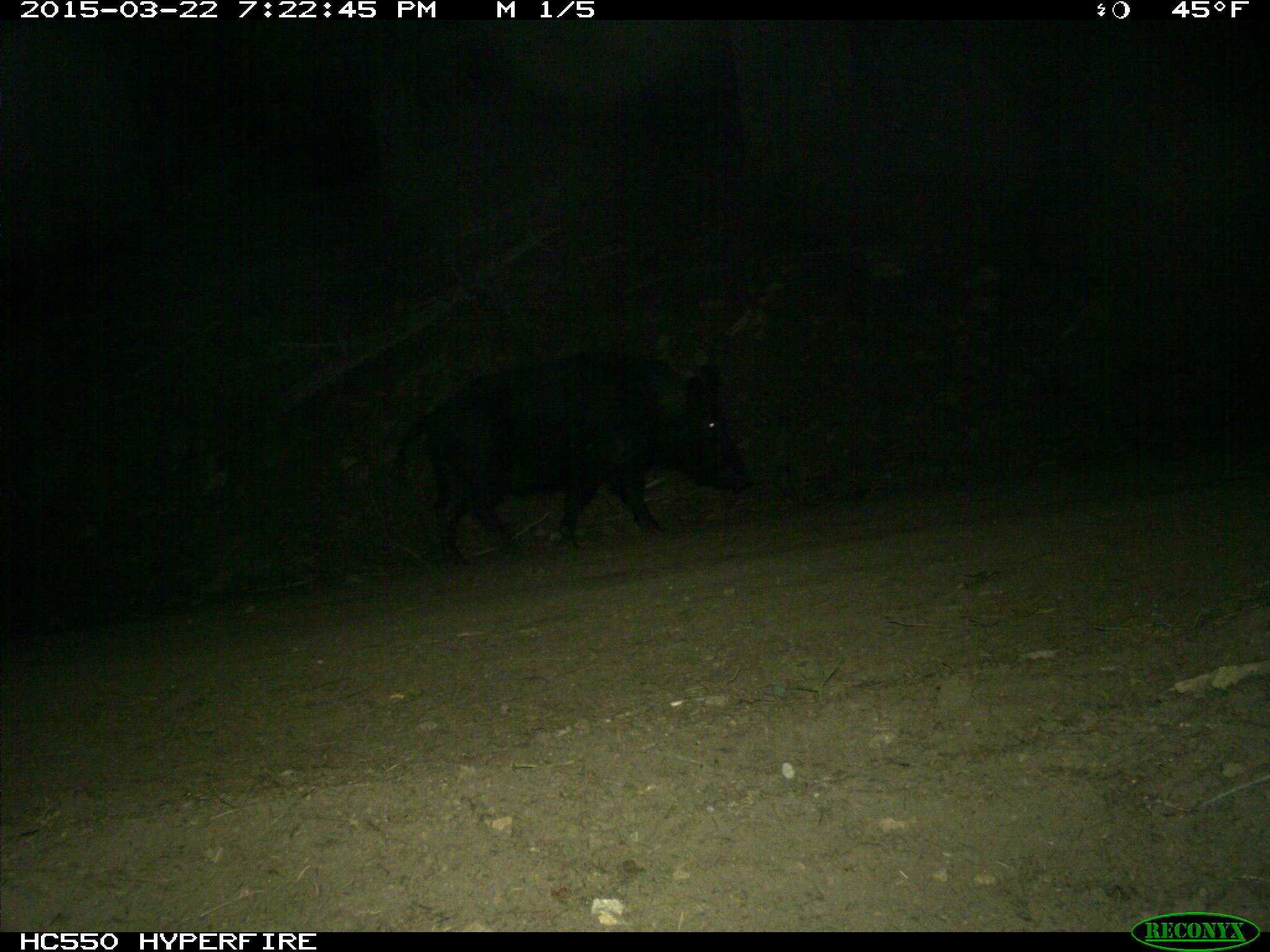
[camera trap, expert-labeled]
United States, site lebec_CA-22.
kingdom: Animalia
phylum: Chordata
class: Mammalia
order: Artiodactyla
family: Suidae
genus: Sus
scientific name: Sus scrofa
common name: wild boar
Sus scrofa (wild boar).